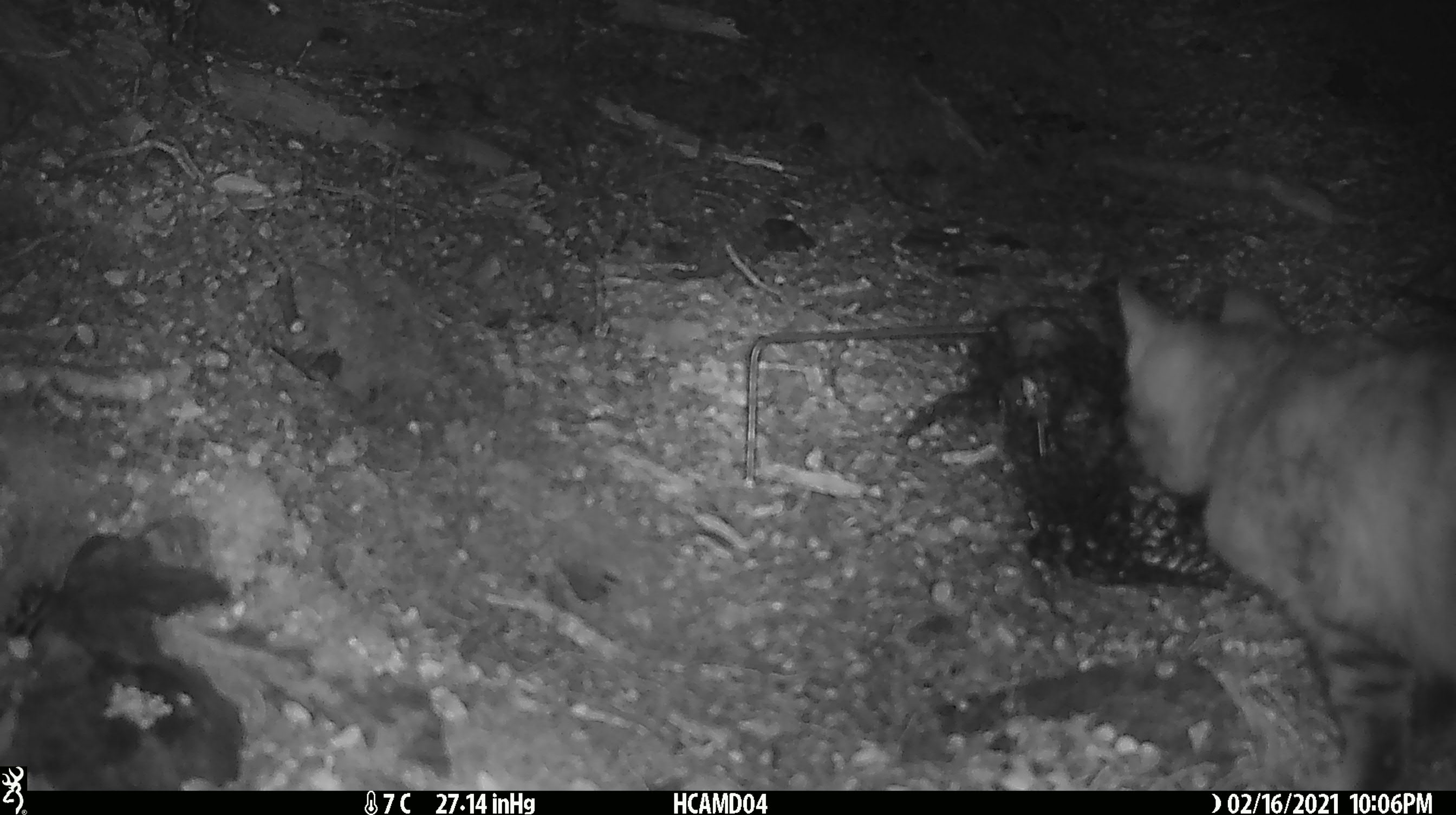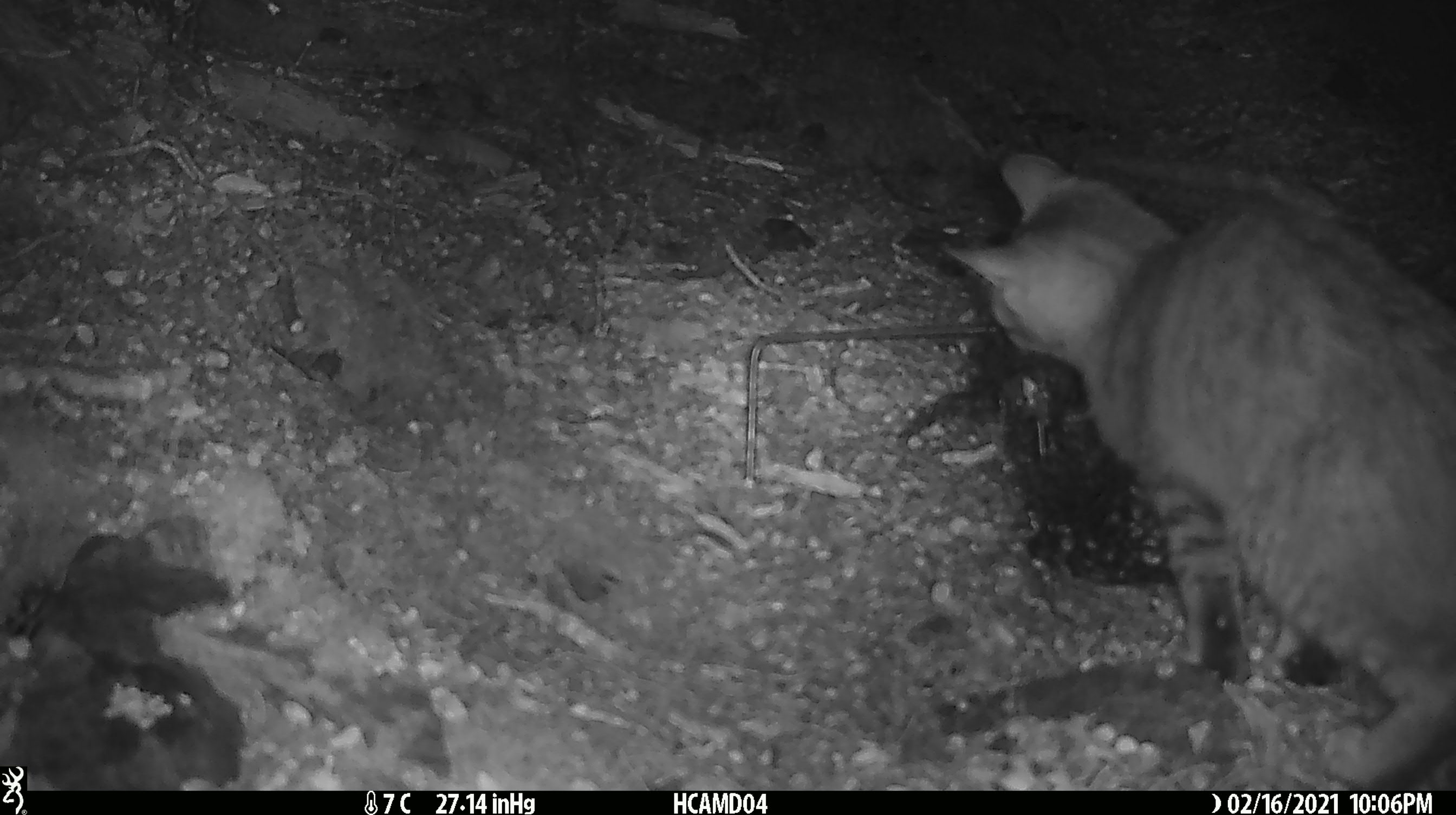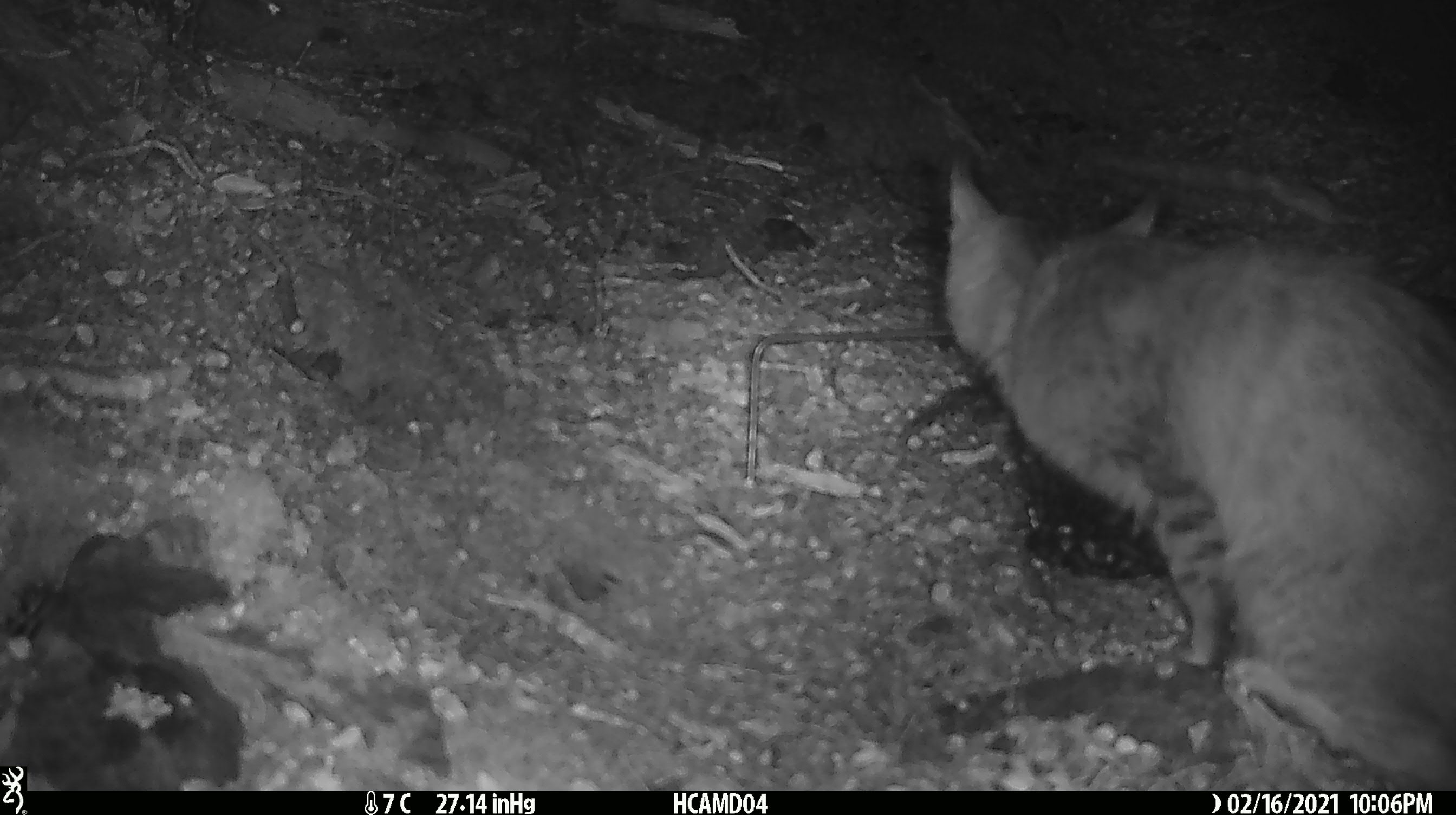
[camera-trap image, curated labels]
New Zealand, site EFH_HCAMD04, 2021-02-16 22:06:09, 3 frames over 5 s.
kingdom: Animalia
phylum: Chordata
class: Mammalia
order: Carnivora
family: Felidae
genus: Felis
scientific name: Felis catus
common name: domestic cat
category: cat